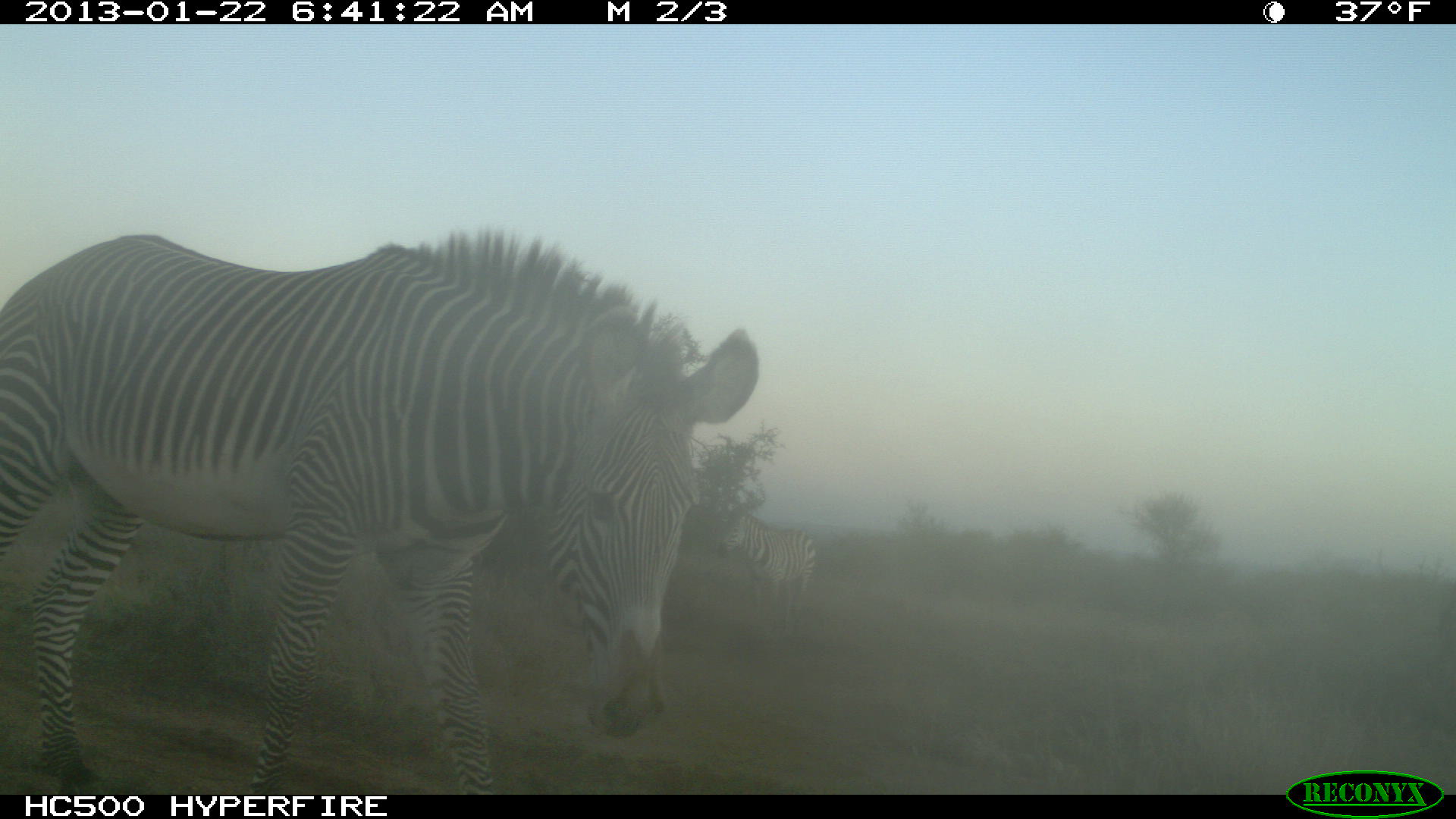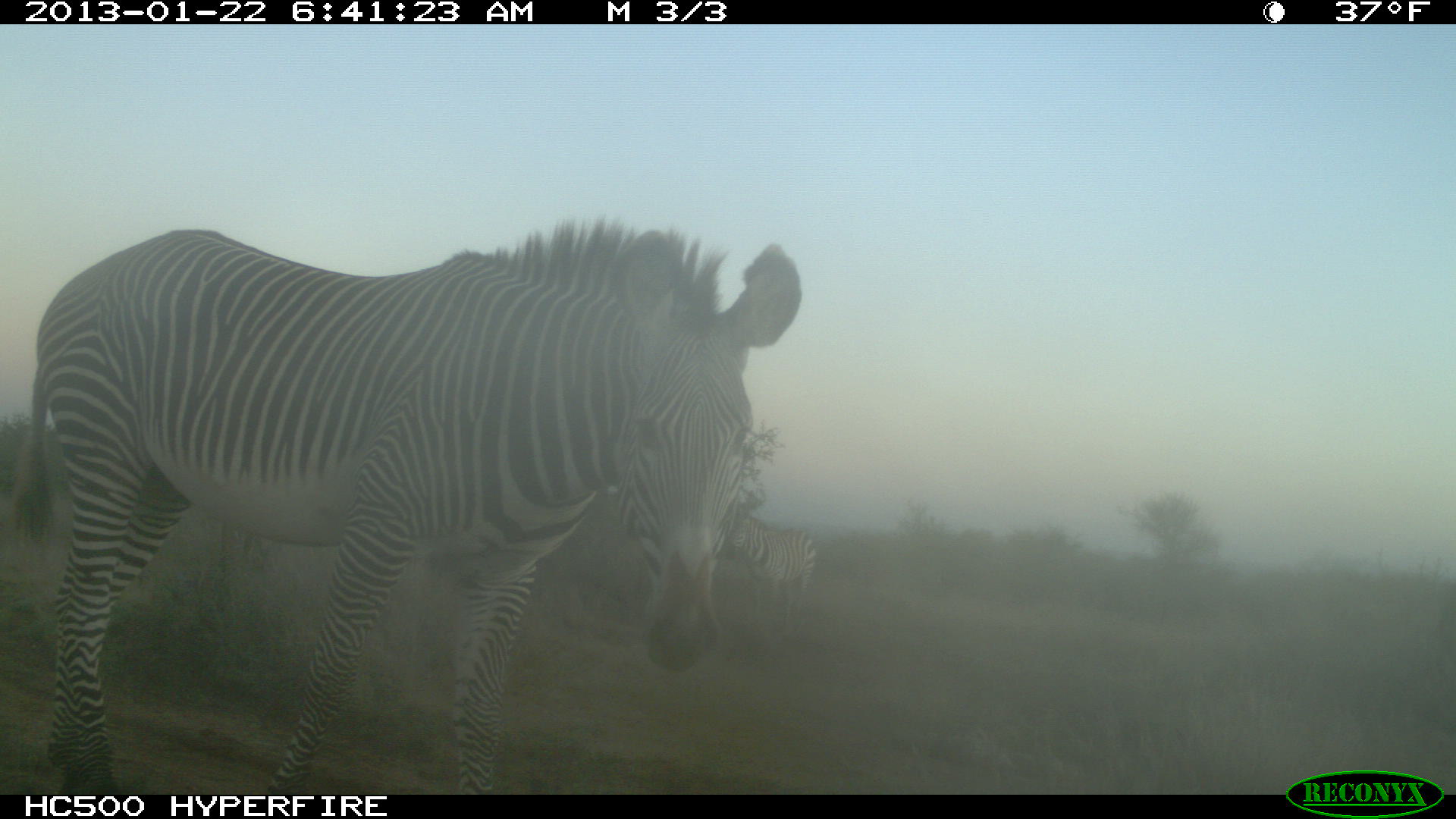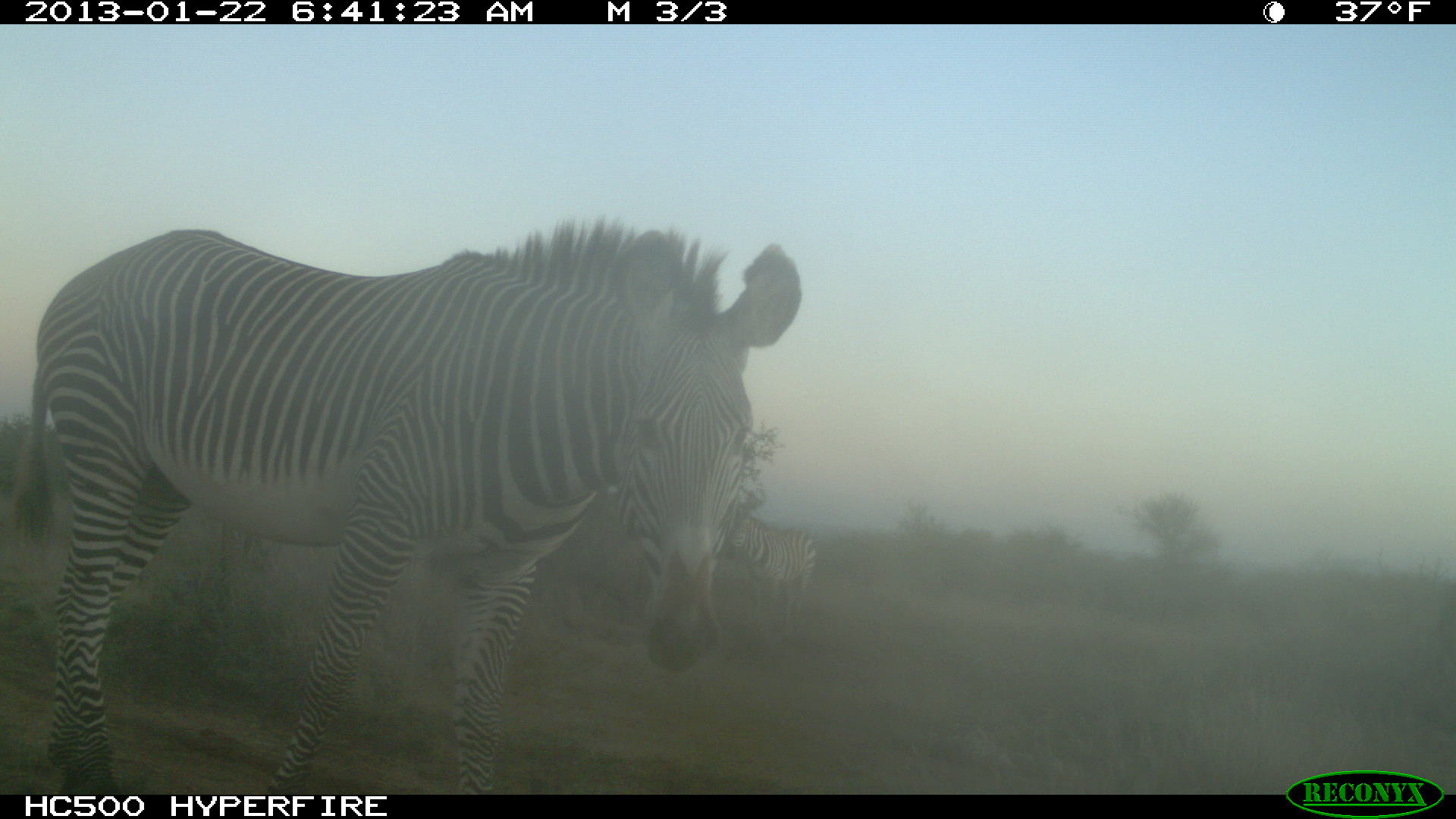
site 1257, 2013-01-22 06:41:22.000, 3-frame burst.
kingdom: Animalia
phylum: Chordata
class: Mammalia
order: Perissodactyla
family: Equidae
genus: Equus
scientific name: Equus quagga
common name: plains zebra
Equus quagga (plains zebra), count 1.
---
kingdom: Animalia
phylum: Chordata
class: Mammalia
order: Perissodactyla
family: Equidae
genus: Equus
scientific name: Equus grevyi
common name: grévy's zebra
Equus grevyi (grévy's zebra), count 1.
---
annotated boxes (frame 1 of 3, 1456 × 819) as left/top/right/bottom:
equus quagga: 1/232/758/794; 719/505/819/630